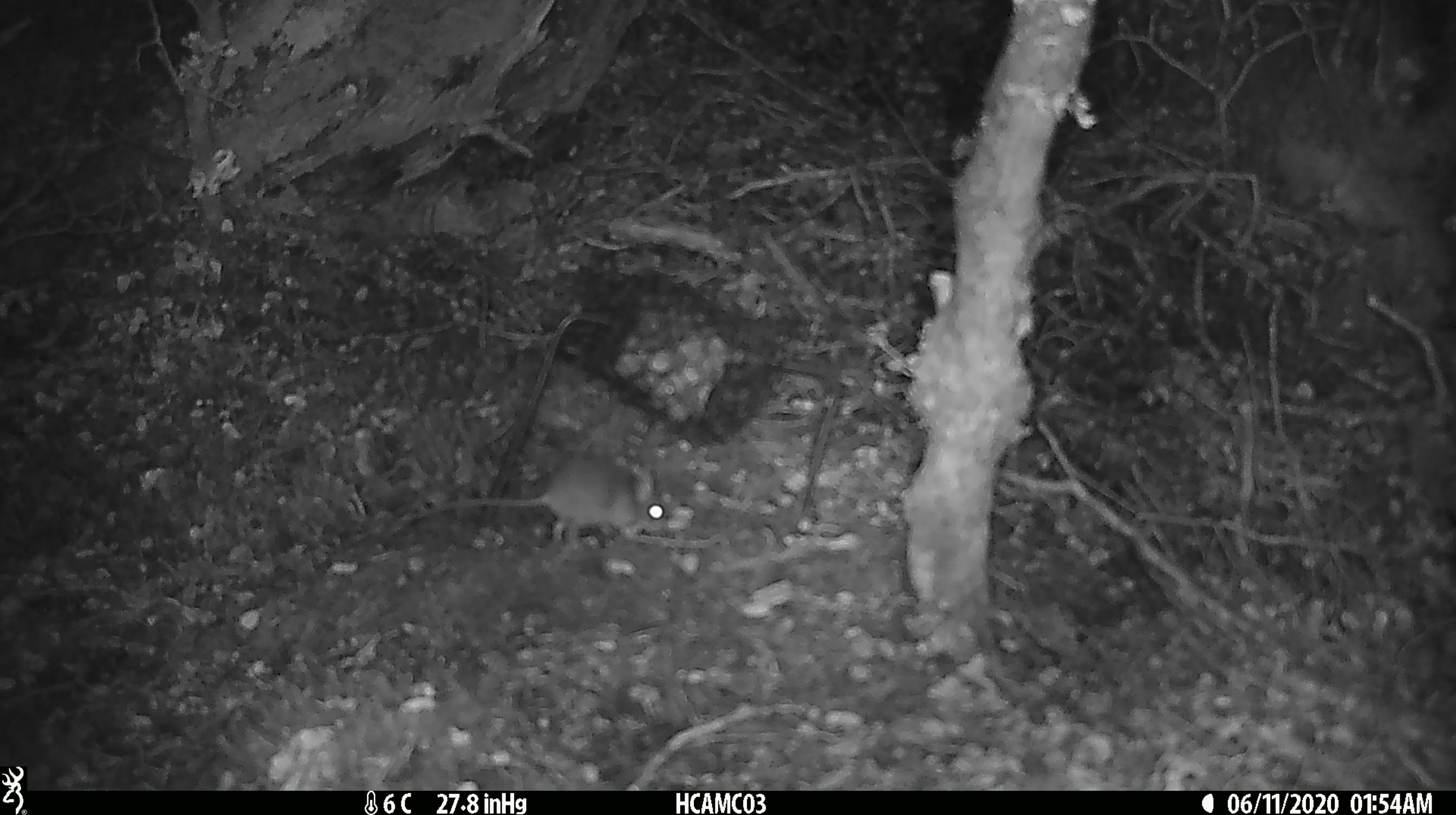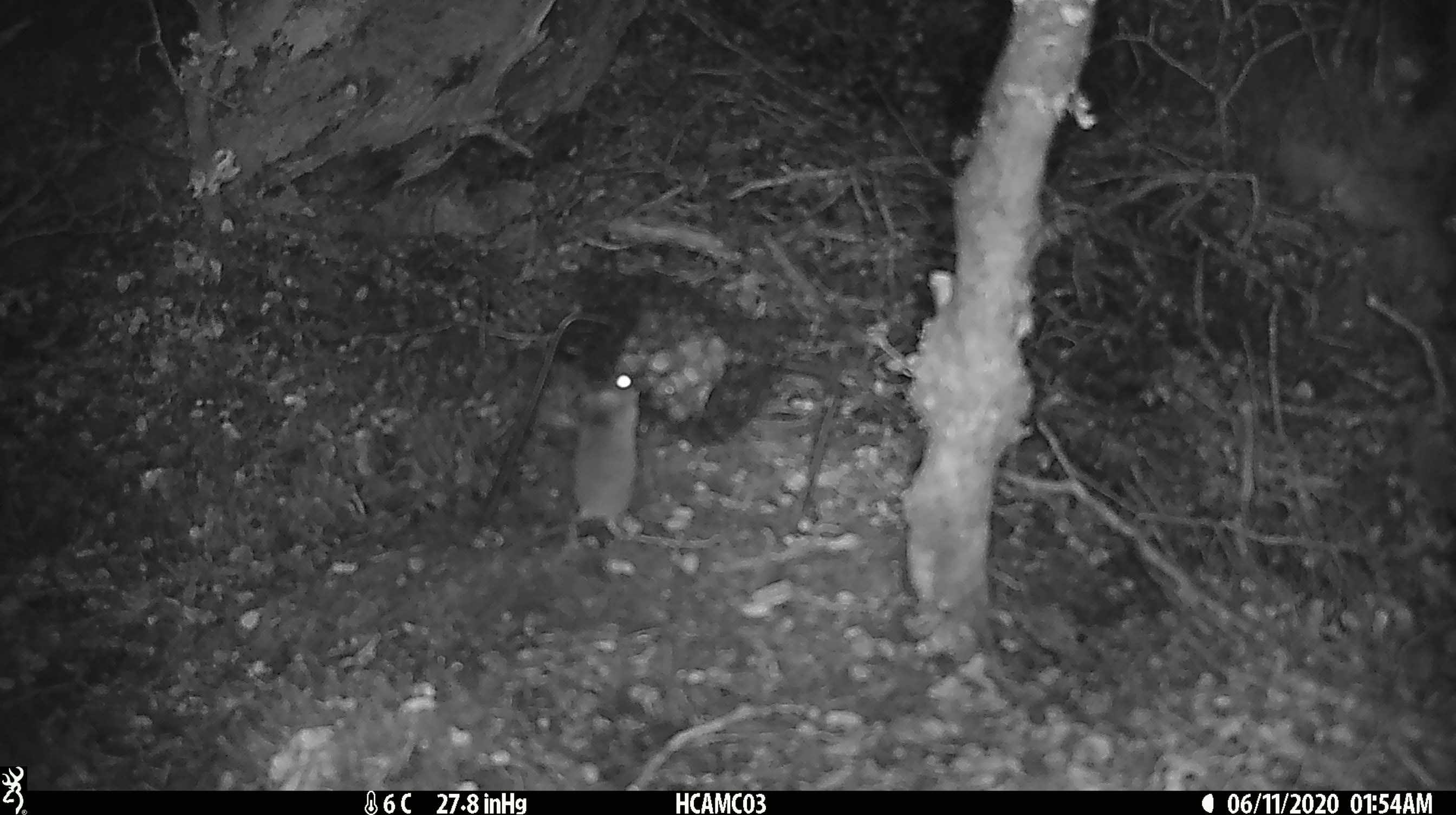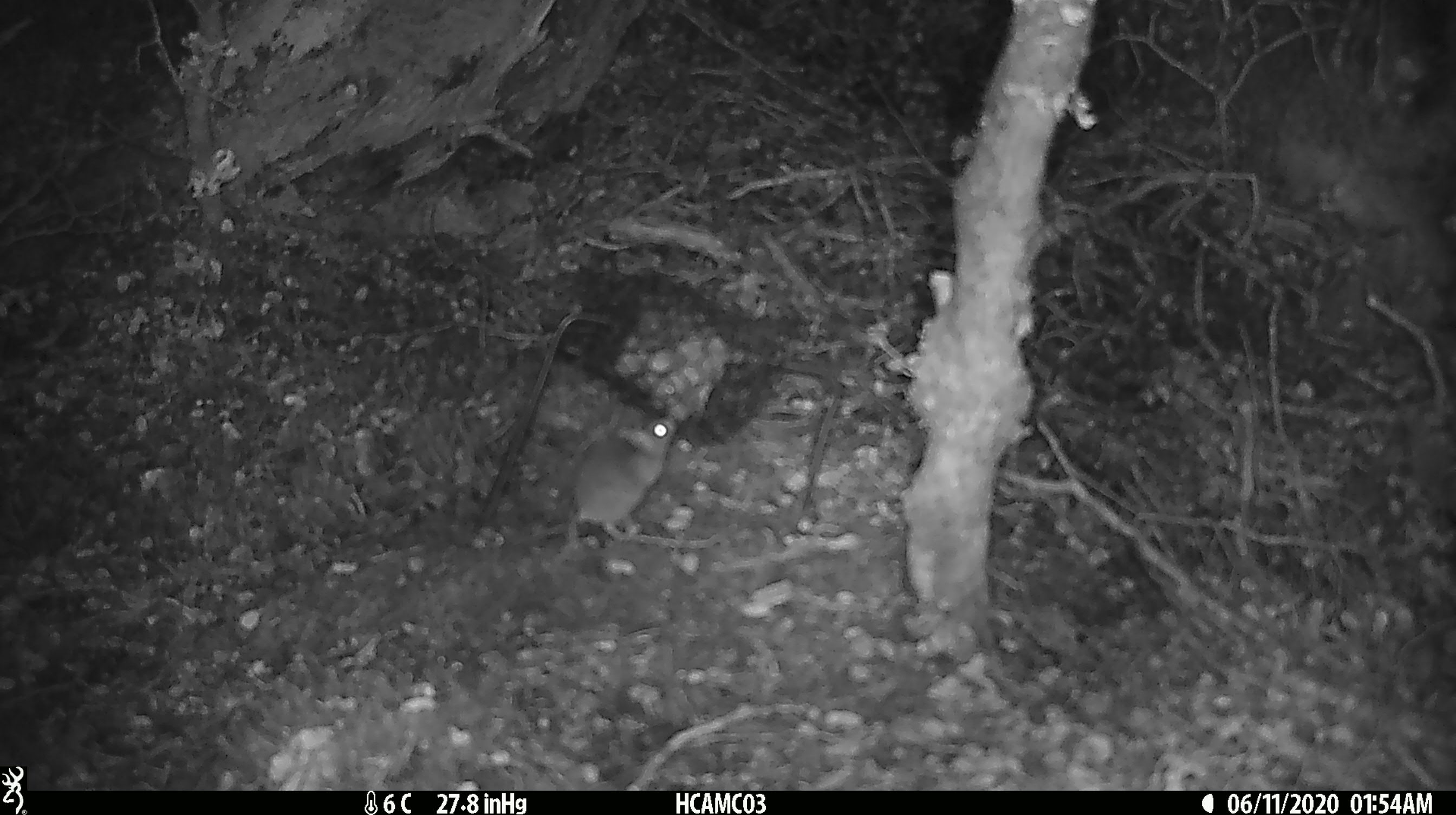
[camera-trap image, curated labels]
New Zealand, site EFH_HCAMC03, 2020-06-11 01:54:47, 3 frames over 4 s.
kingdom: Animalia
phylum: Chordata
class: Mammalia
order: Rodentia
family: Muridae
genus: Mus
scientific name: Mus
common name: mouse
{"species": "mouse (Mus)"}